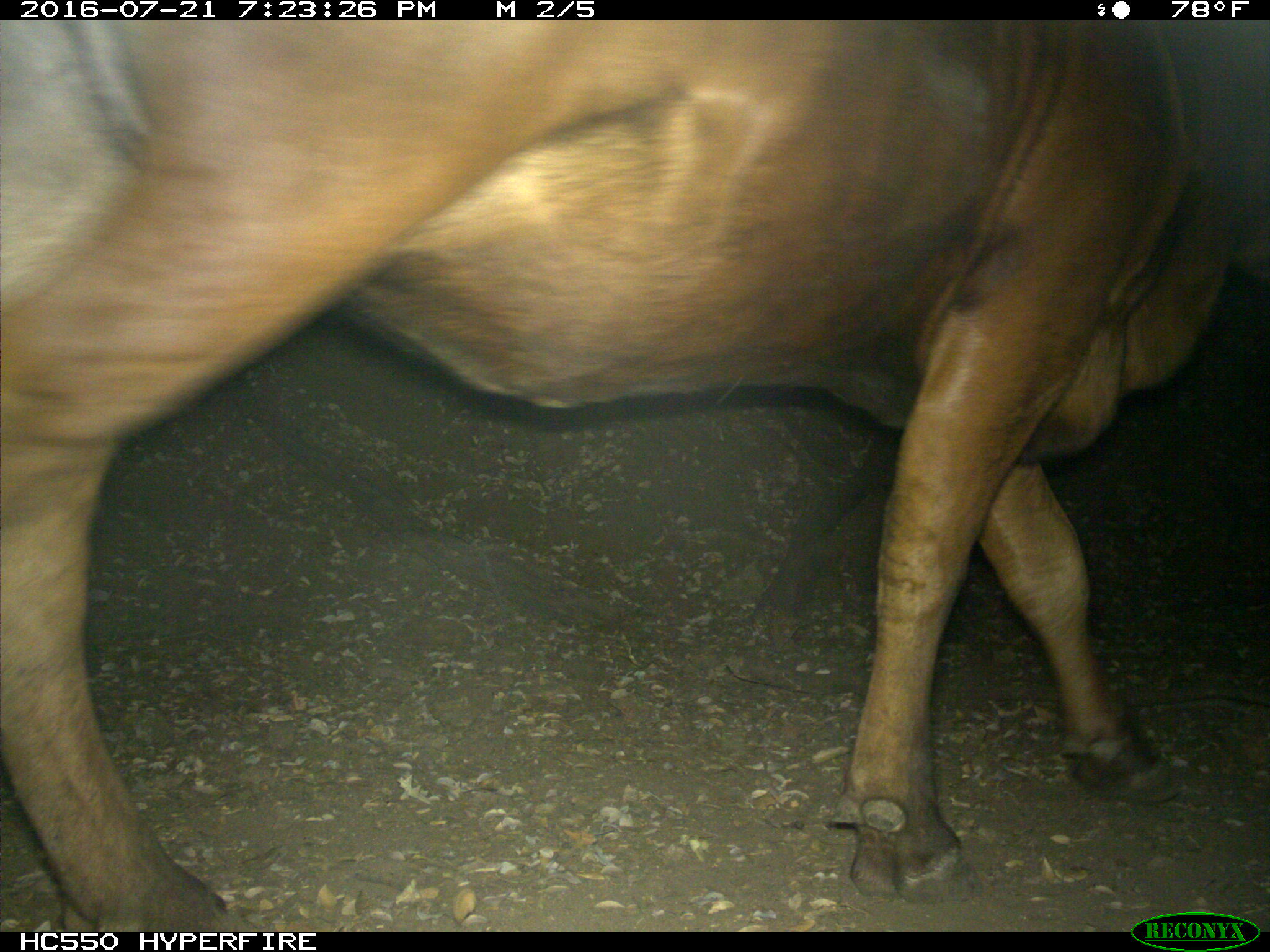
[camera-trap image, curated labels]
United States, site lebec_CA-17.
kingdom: Animalia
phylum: Chordata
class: Mammalia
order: Artiodactyla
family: Bovidae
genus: Bos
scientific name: Bos taurus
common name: domestic cow